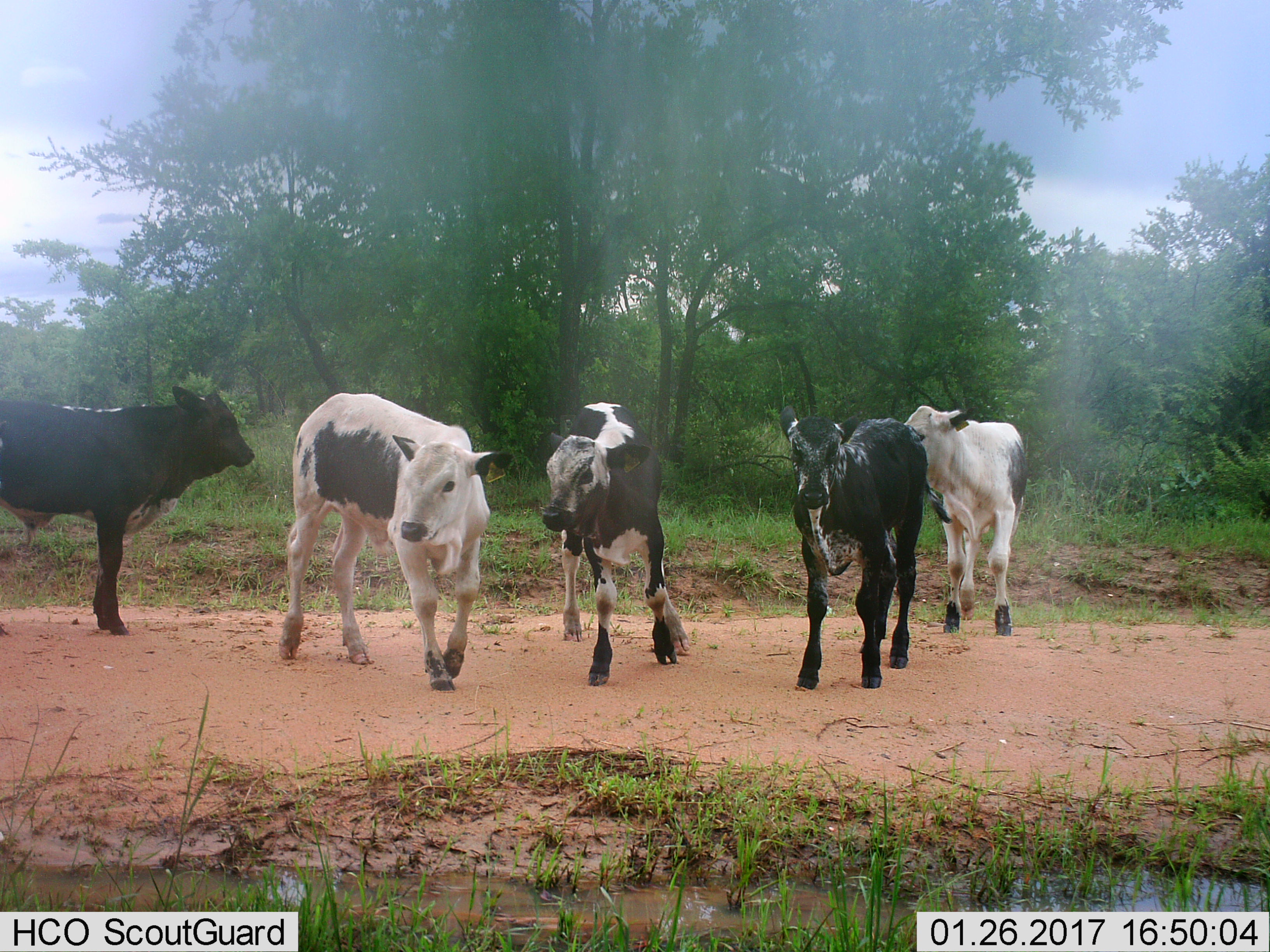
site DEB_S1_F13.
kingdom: Animalia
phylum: Chordata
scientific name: Vertebrata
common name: domestic animal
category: domesticanimal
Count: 5.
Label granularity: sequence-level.